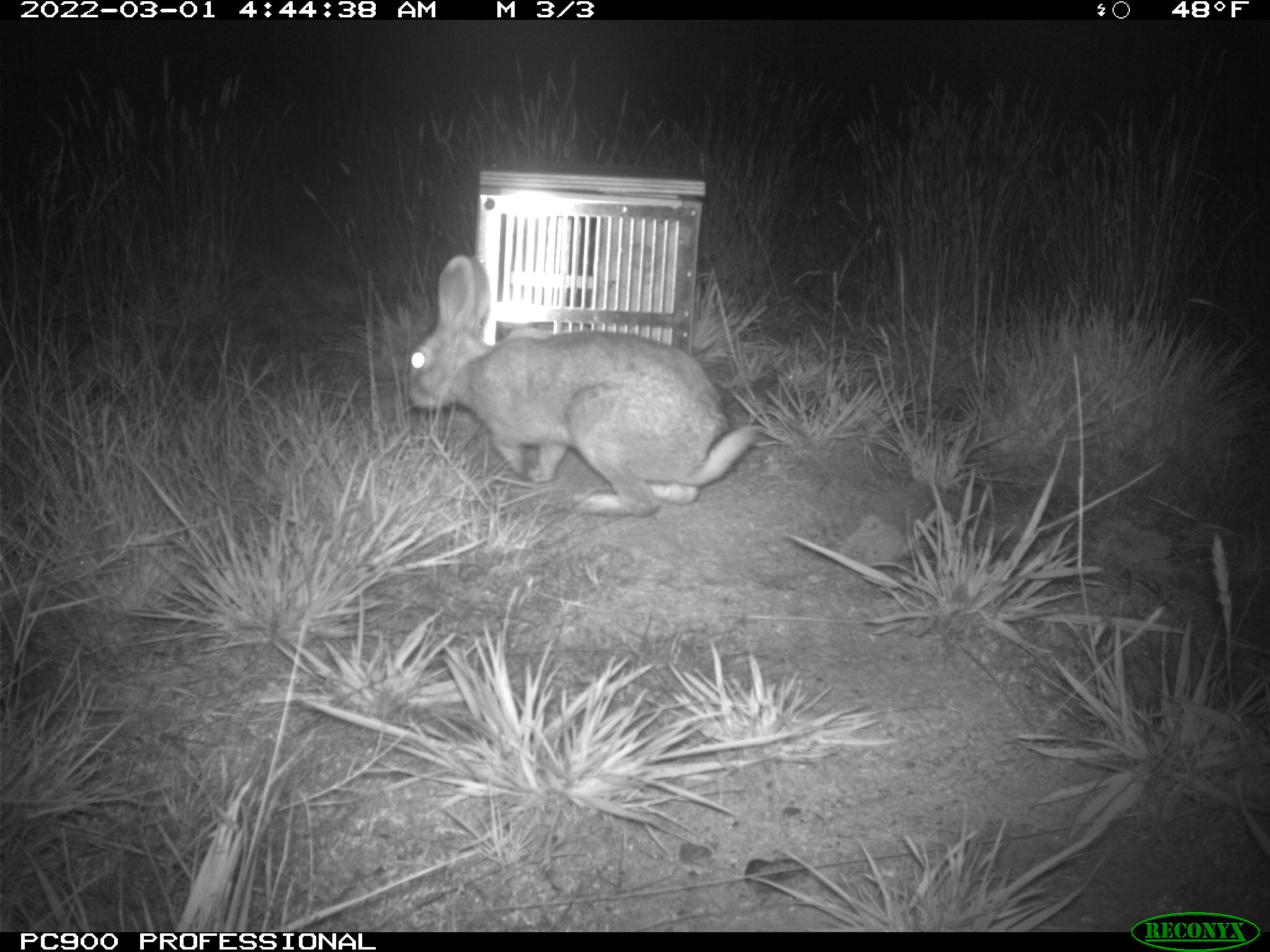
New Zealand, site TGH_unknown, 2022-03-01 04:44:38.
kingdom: Animalia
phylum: Chordata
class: Mammalia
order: Lagomorpha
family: Leporidae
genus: Oryctolagus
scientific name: Oryctolagus cuniculus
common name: european rabbit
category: rabbit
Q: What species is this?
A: Rabbit (european rabbit) (Oryctolagus cuniculus).